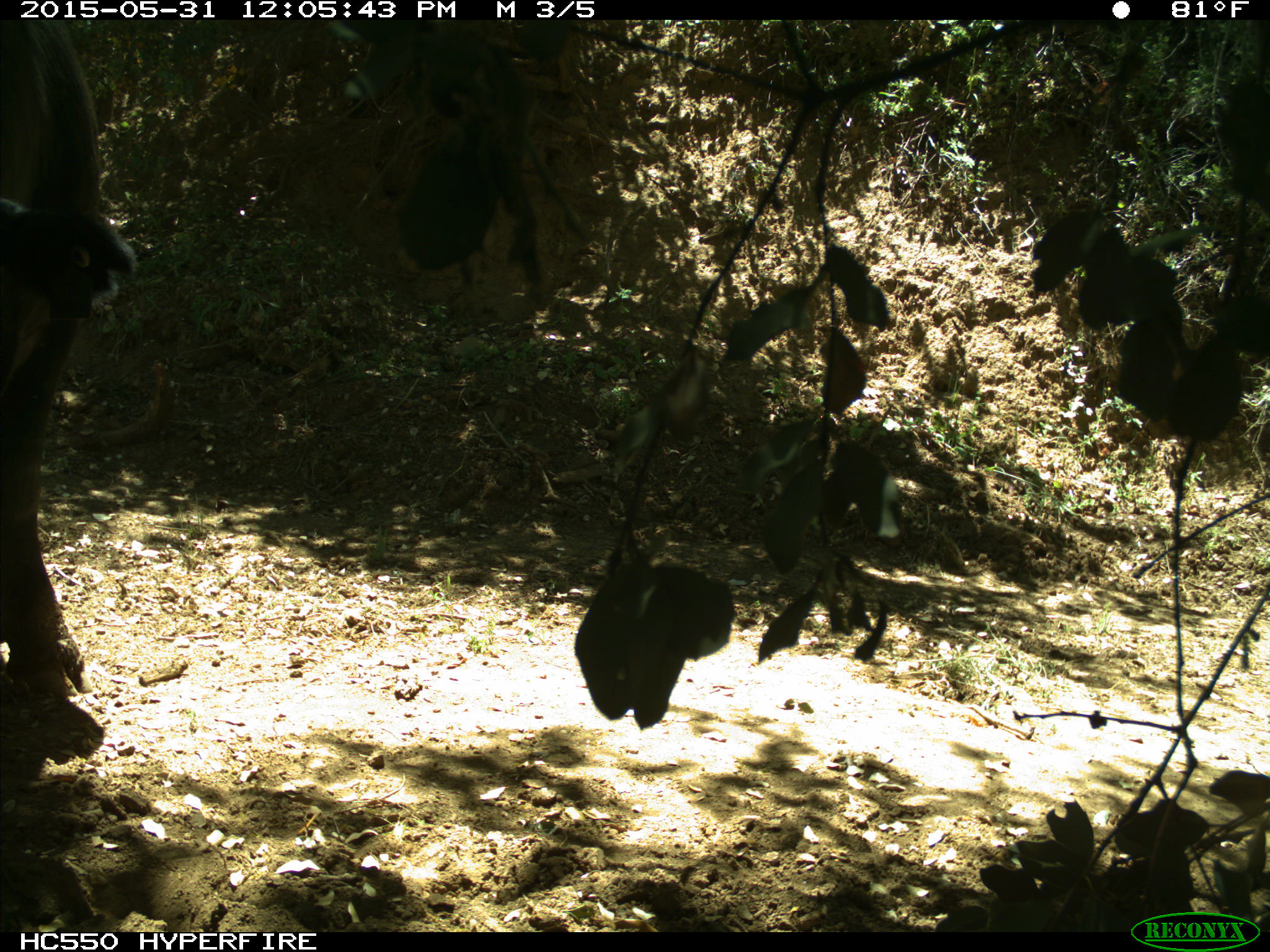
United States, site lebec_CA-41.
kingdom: Animalia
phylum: Chordata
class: Mammalia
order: Artiodactyla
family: Bovidae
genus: Bos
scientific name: Bos taurus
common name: domestic cow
Bos taurus (domestic cow).